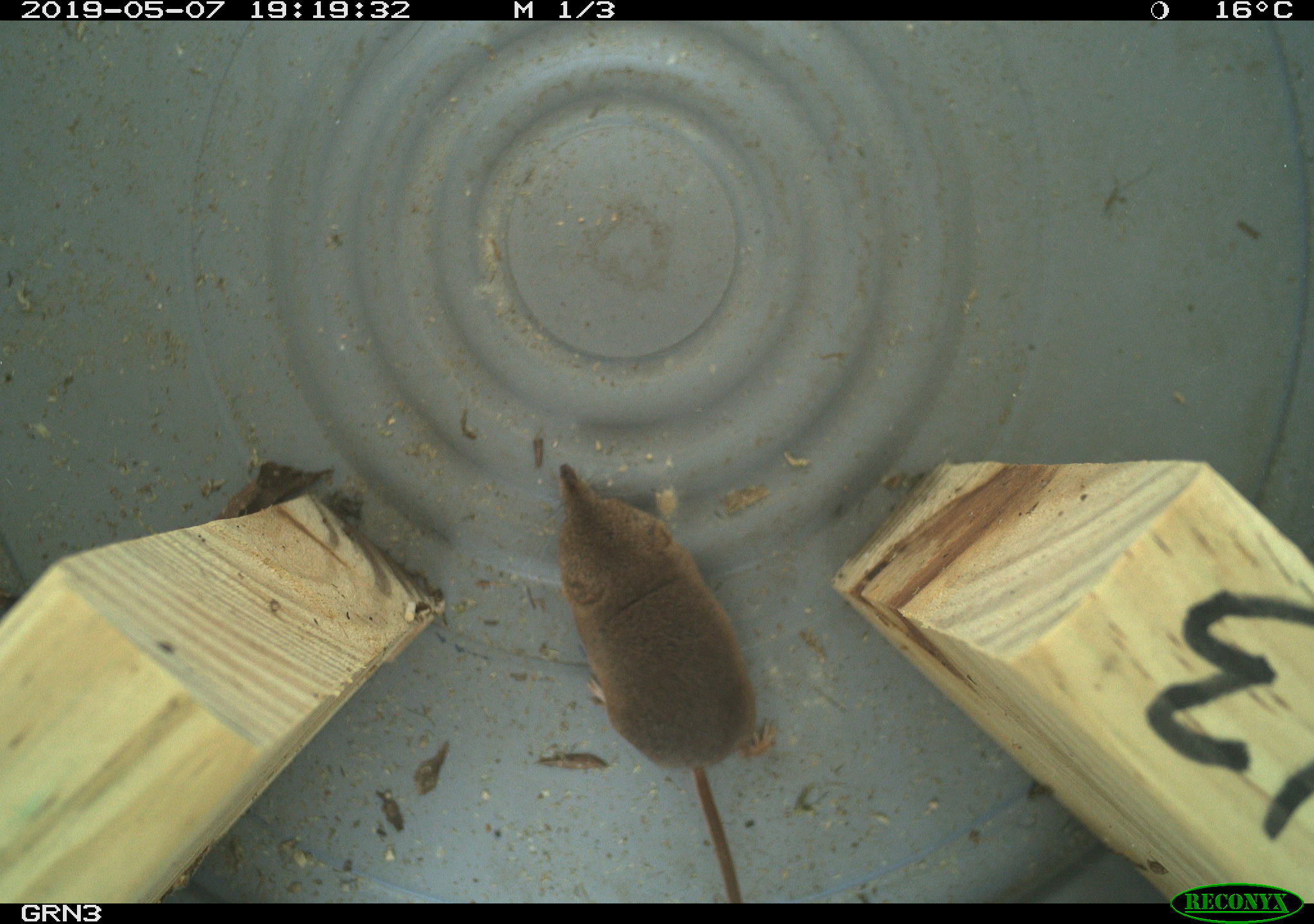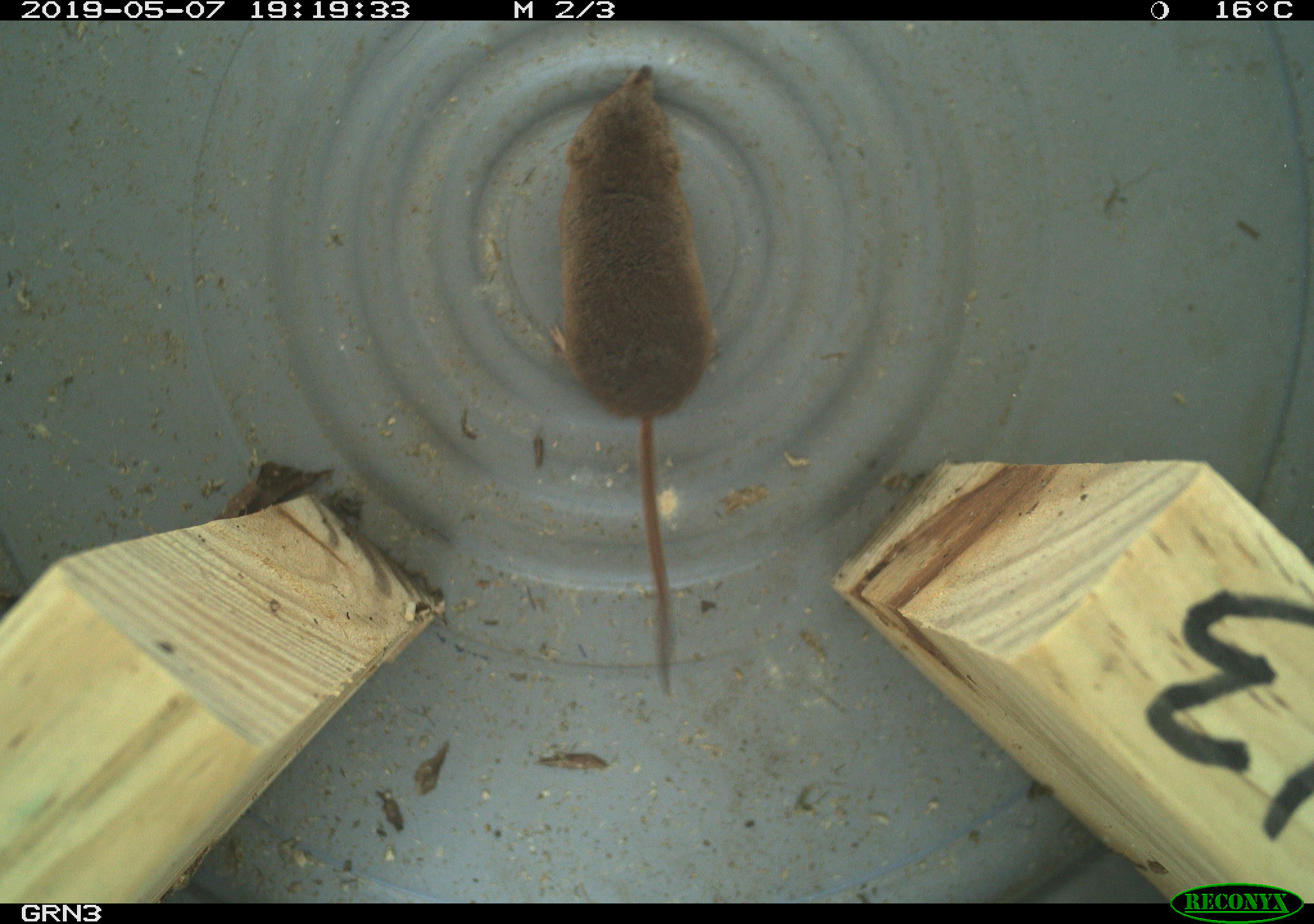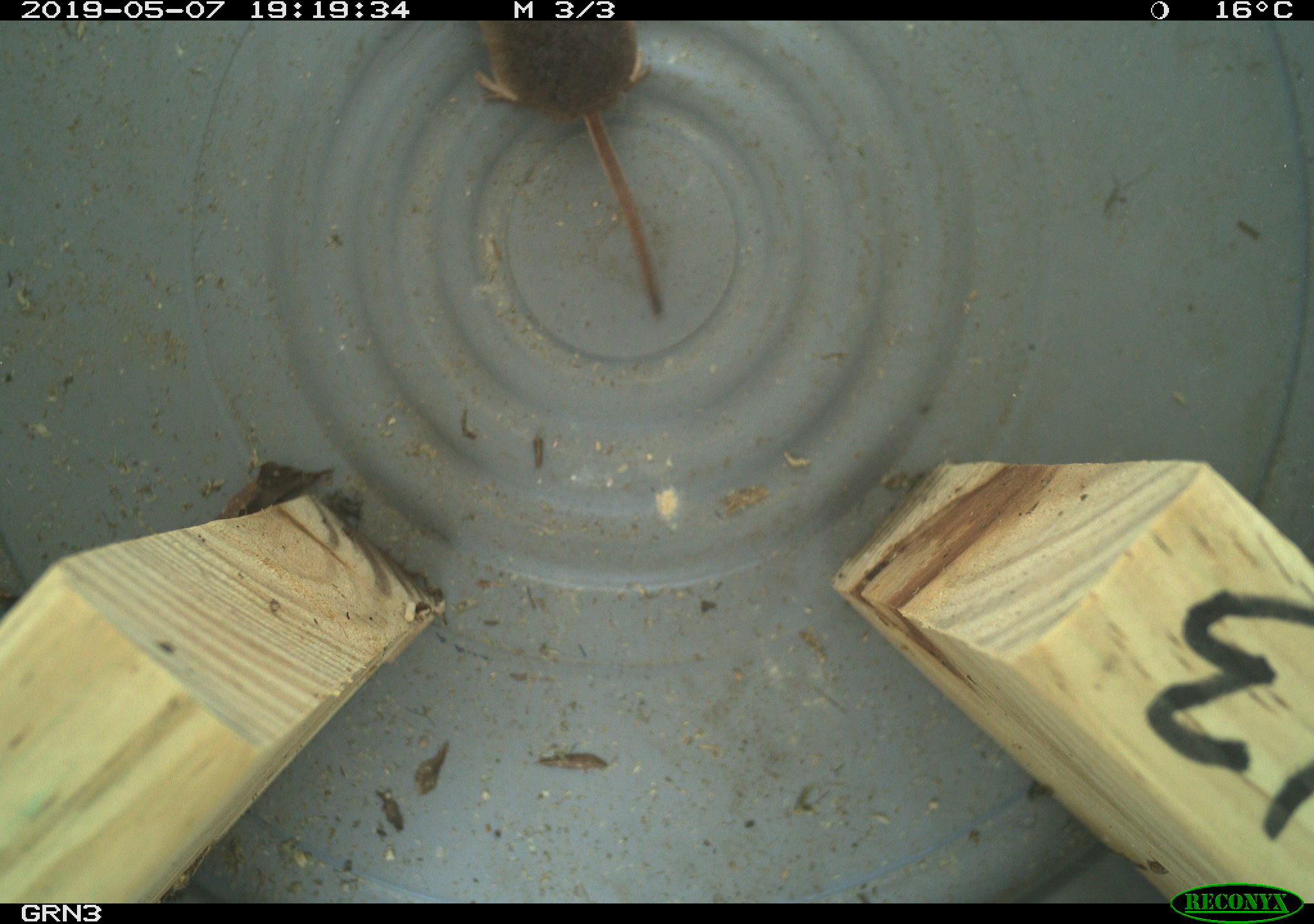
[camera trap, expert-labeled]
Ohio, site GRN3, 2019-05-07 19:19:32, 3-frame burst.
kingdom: Animalia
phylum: Chordata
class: Mammalia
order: Eulipotyphla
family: Soricidae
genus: Sorex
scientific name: Sorex cinereus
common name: masked shrew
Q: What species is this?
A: Masked shrew (Sorex cinereus).